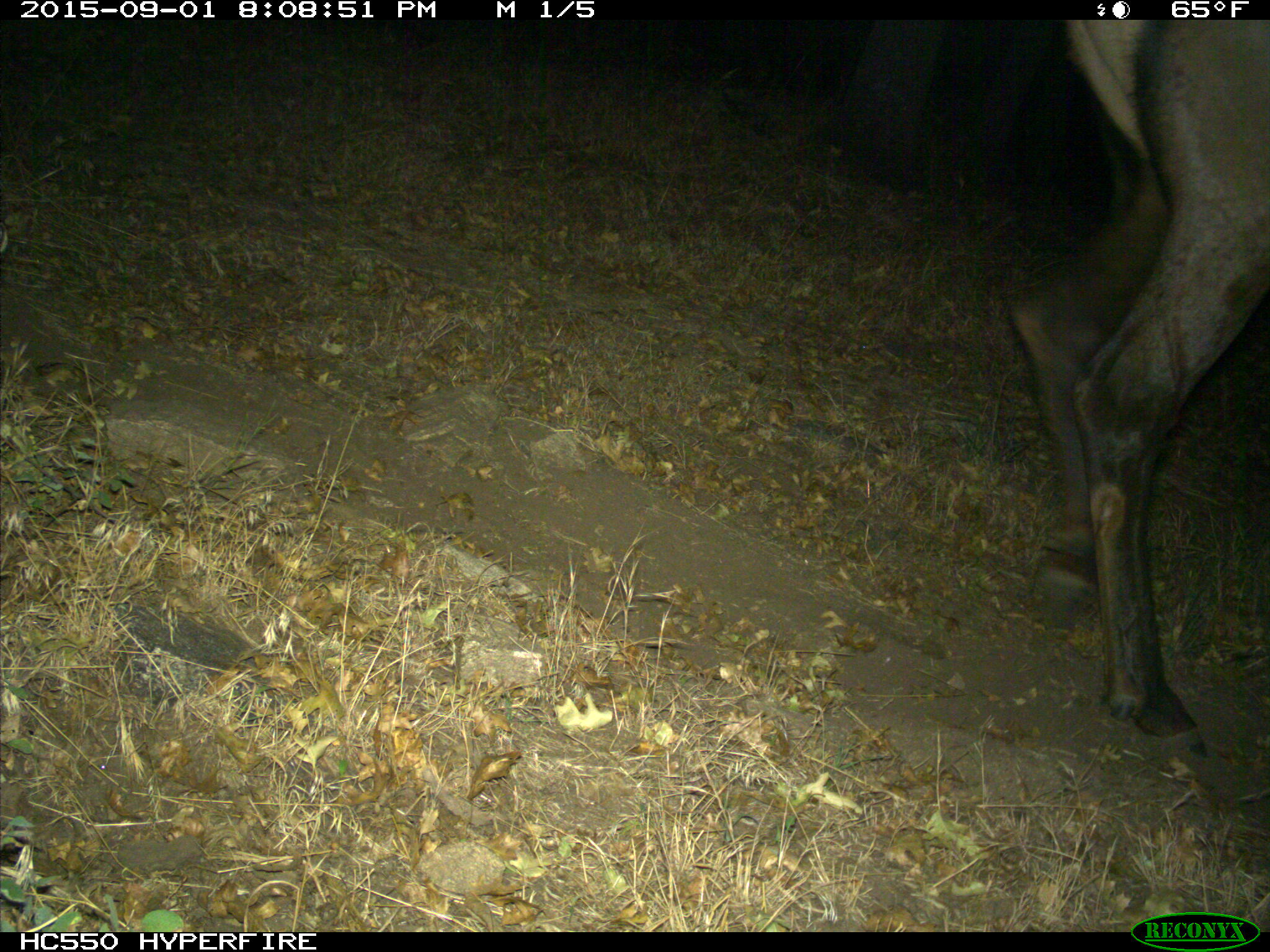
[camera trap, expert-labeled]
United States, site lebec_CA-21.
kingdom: Animalia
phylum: Chordata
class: Mammalia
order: Artiodactyla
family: Cervidae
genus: Cervus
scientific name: Cervus canadensis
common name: elk